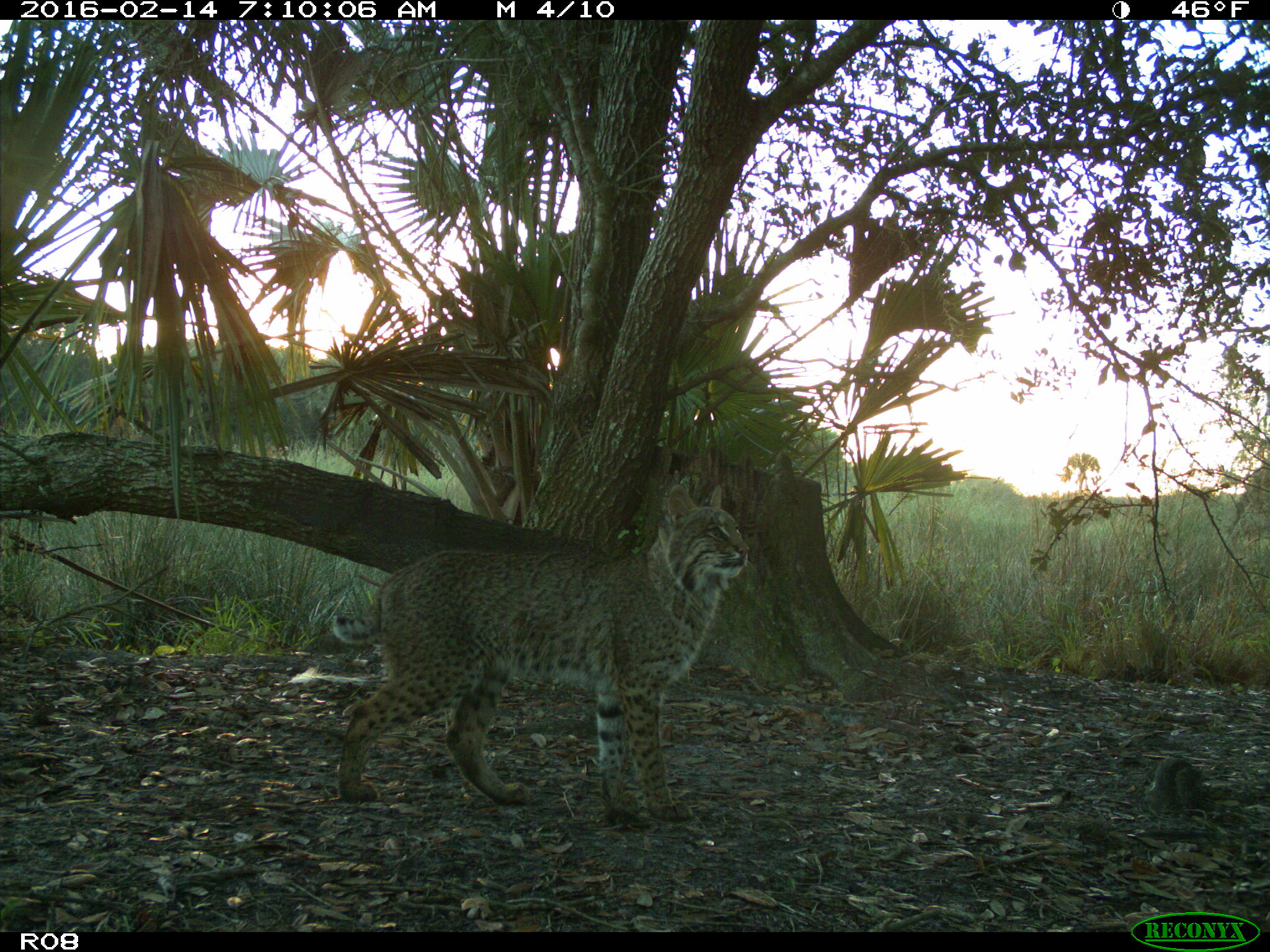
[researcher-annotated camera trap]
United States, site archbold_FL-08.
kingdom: Animalia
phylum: Chordata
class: Mammalia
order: Carnivora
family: Felidae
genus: Lynx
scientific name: Lynx rufus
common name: bobcat